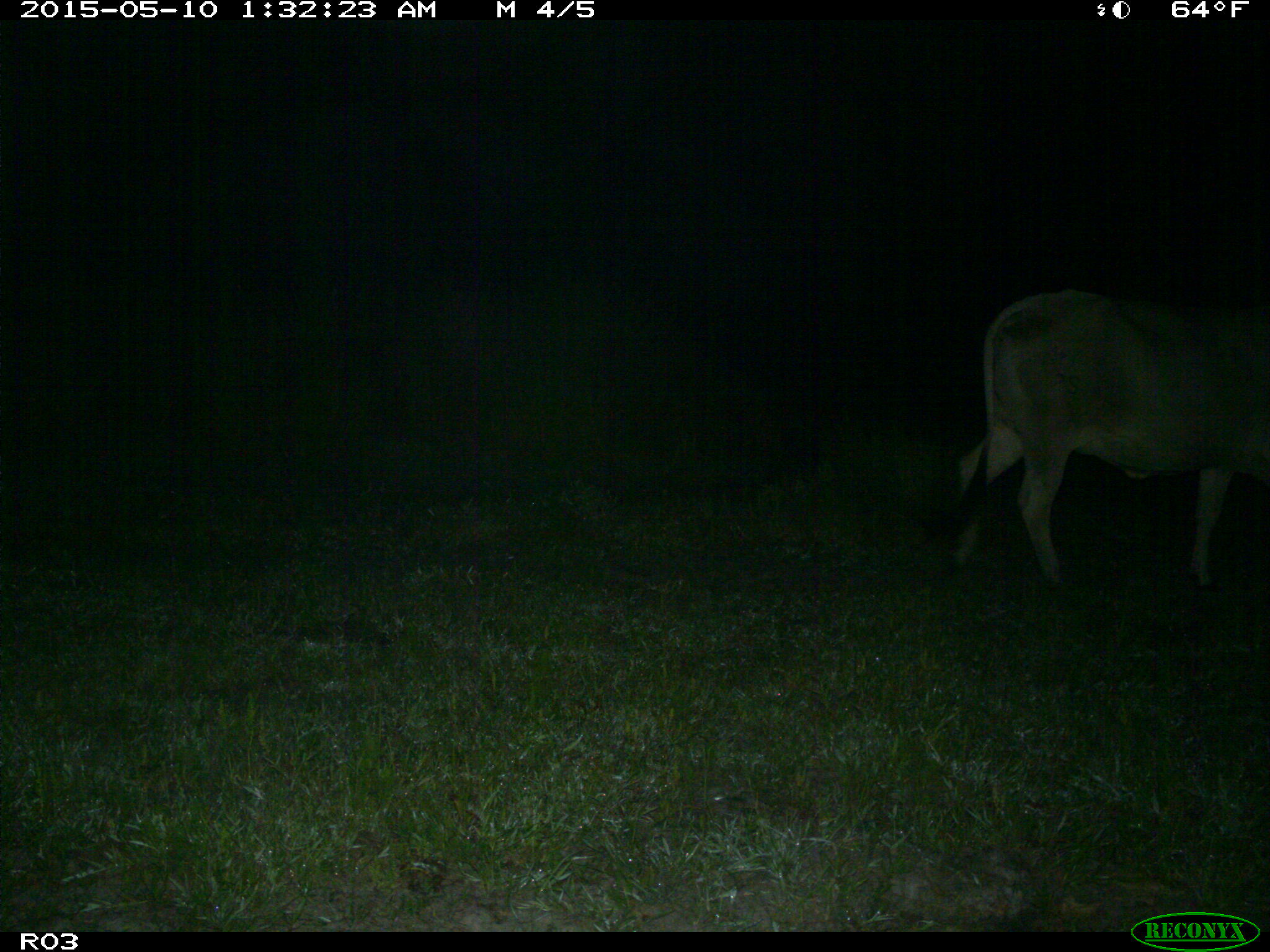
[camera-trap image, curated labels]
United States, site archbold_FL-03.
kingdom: Animalia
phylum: Chordata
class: Mammalia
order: Artiodactyla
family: Bovidae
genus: Bos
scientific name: Bos taurus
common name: domestic cow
Bos taurus (domestic cow).